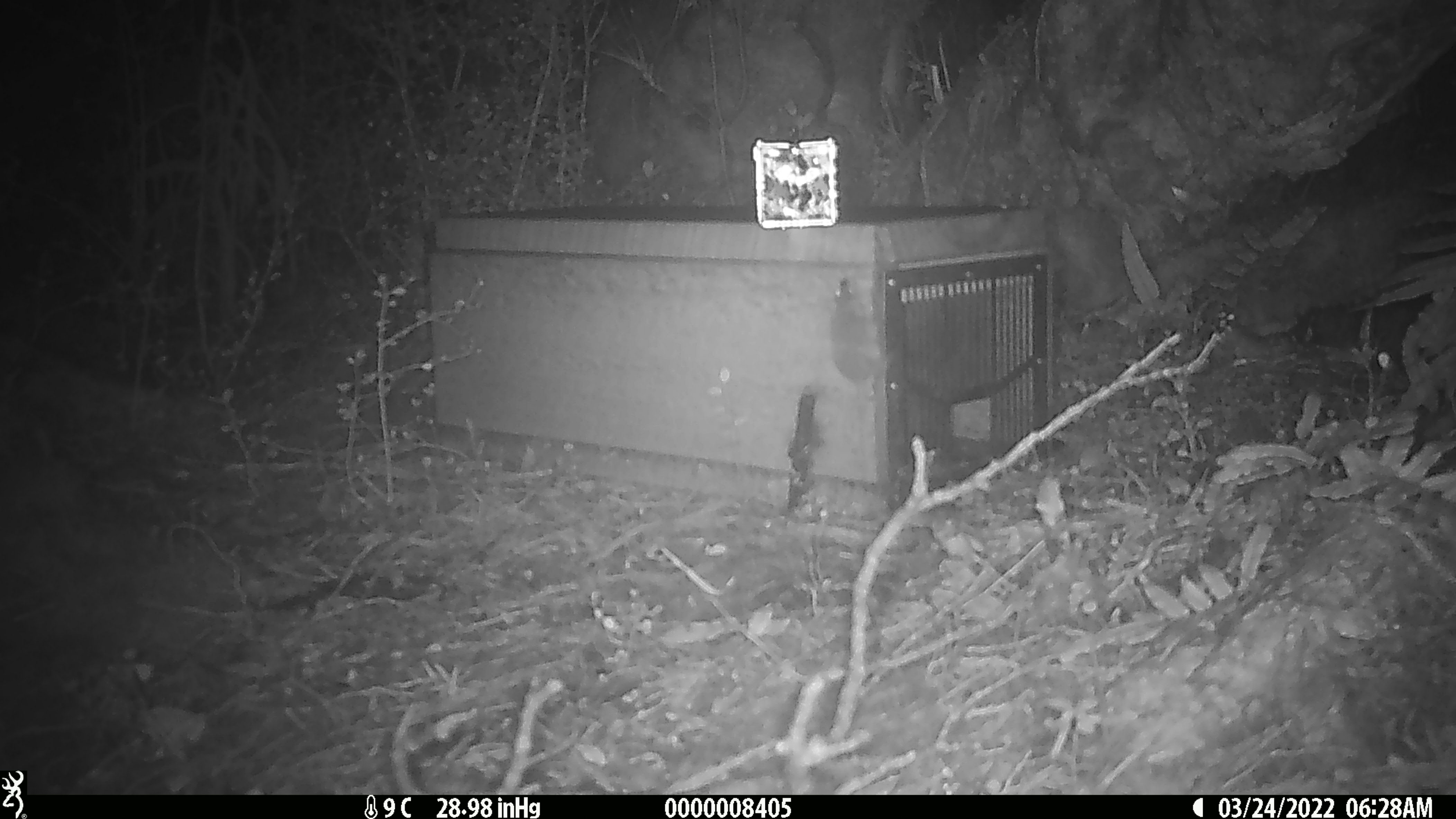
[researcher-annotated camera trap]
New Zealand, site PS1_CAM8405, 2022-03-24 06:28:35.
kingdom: Animalia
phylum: Chordata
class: Mammalia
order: Rodentia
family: Muridae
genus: Mus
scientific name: Mus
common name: mouse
Mouse (Mus).